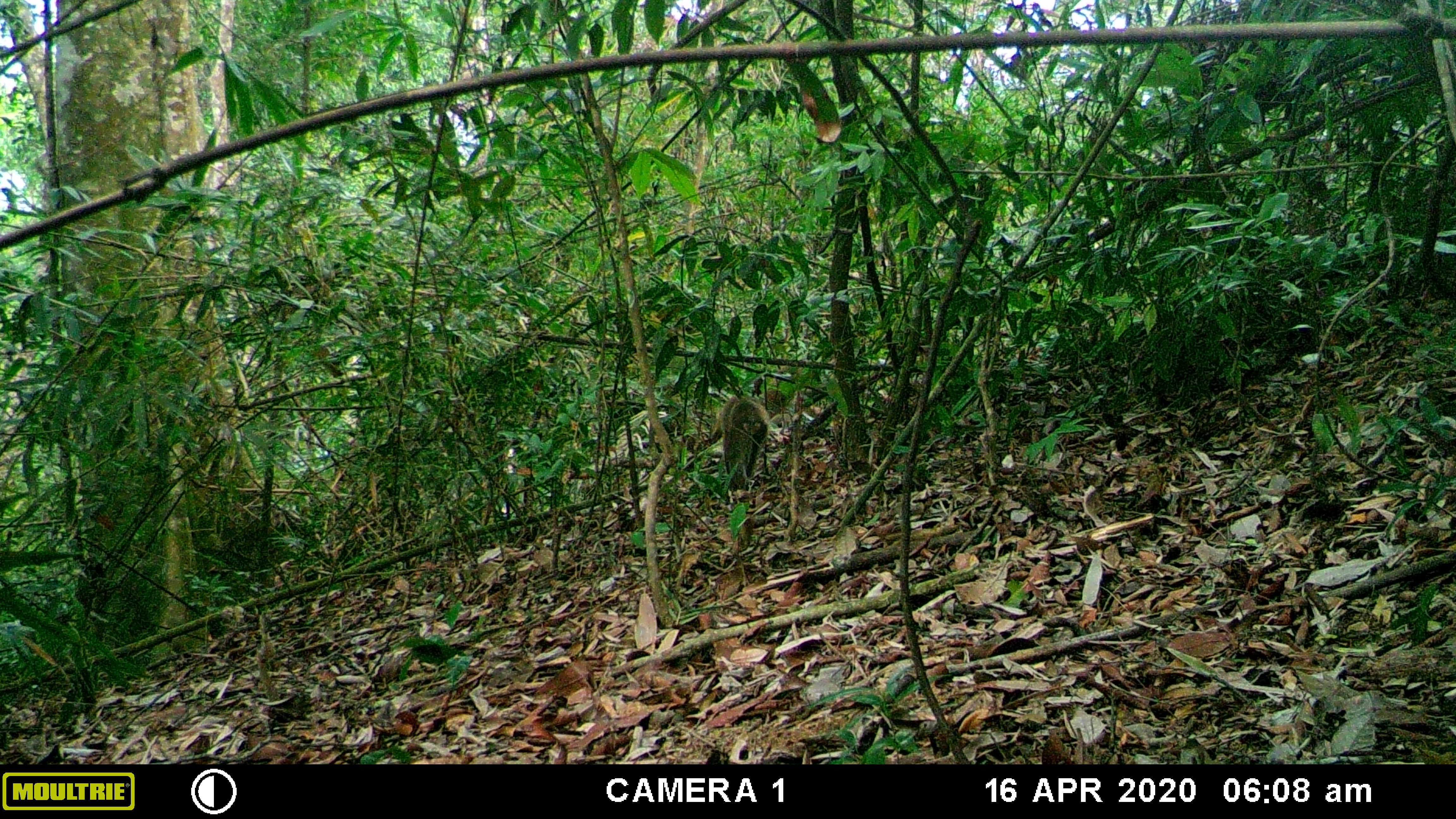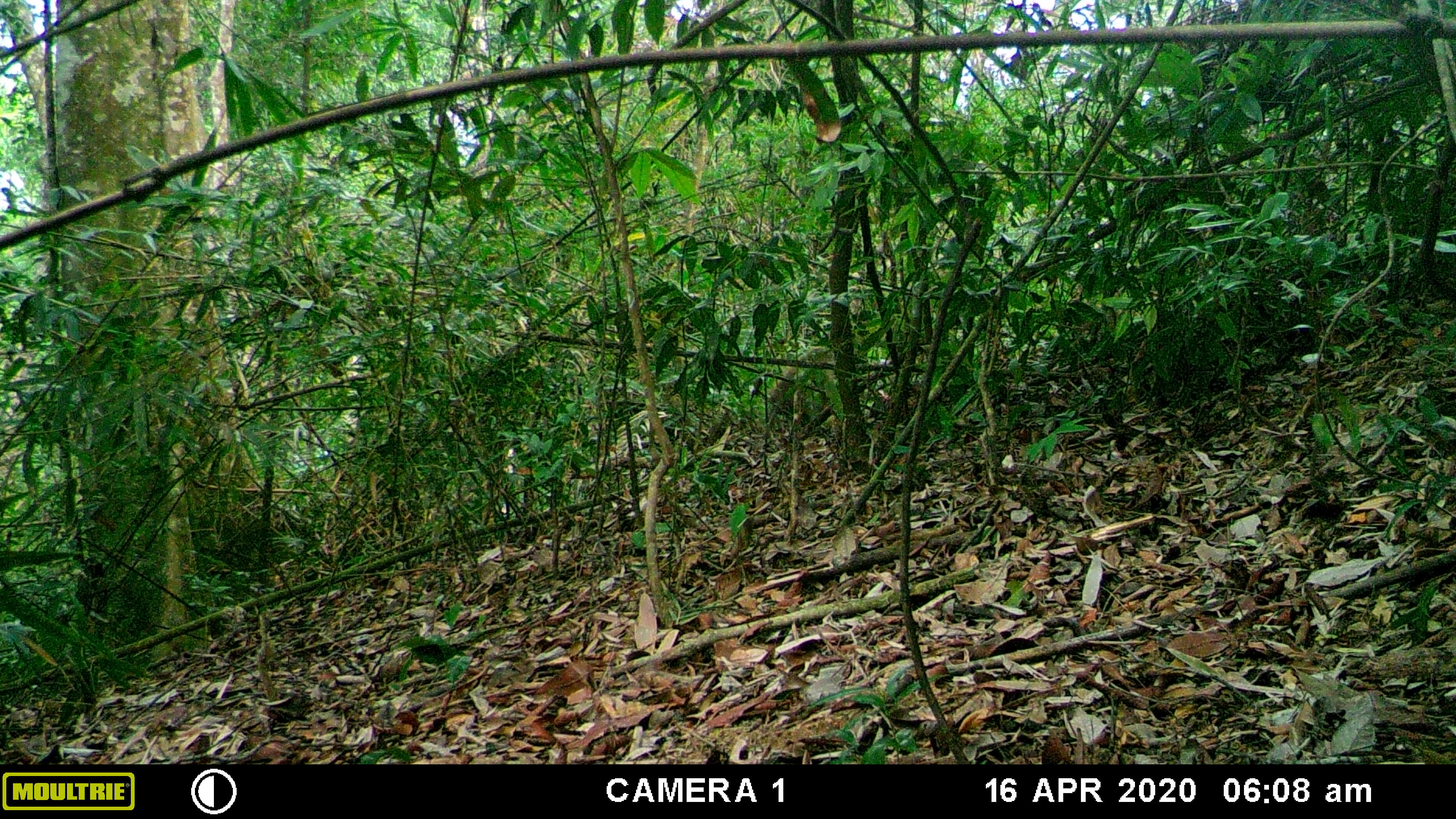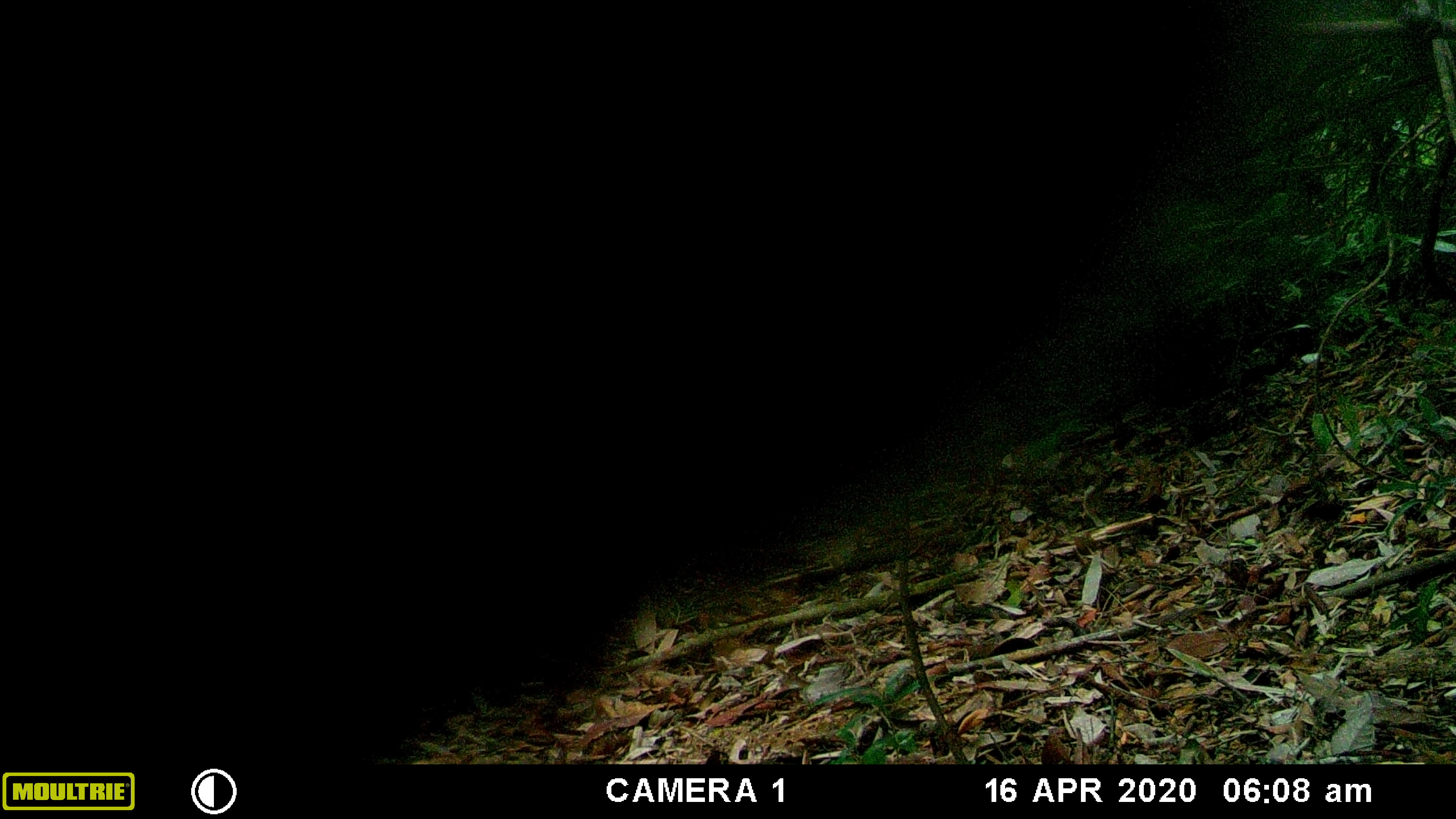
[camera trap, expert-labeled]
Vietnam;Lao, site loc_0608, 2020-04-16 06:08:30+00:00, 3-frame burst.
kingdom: Animalia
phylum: Chordata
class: Mammalia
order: Primates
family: Cercopithecidae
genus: Macaca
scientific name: Macaca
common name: macaques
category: assam or rhesus macaque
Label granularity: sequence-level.